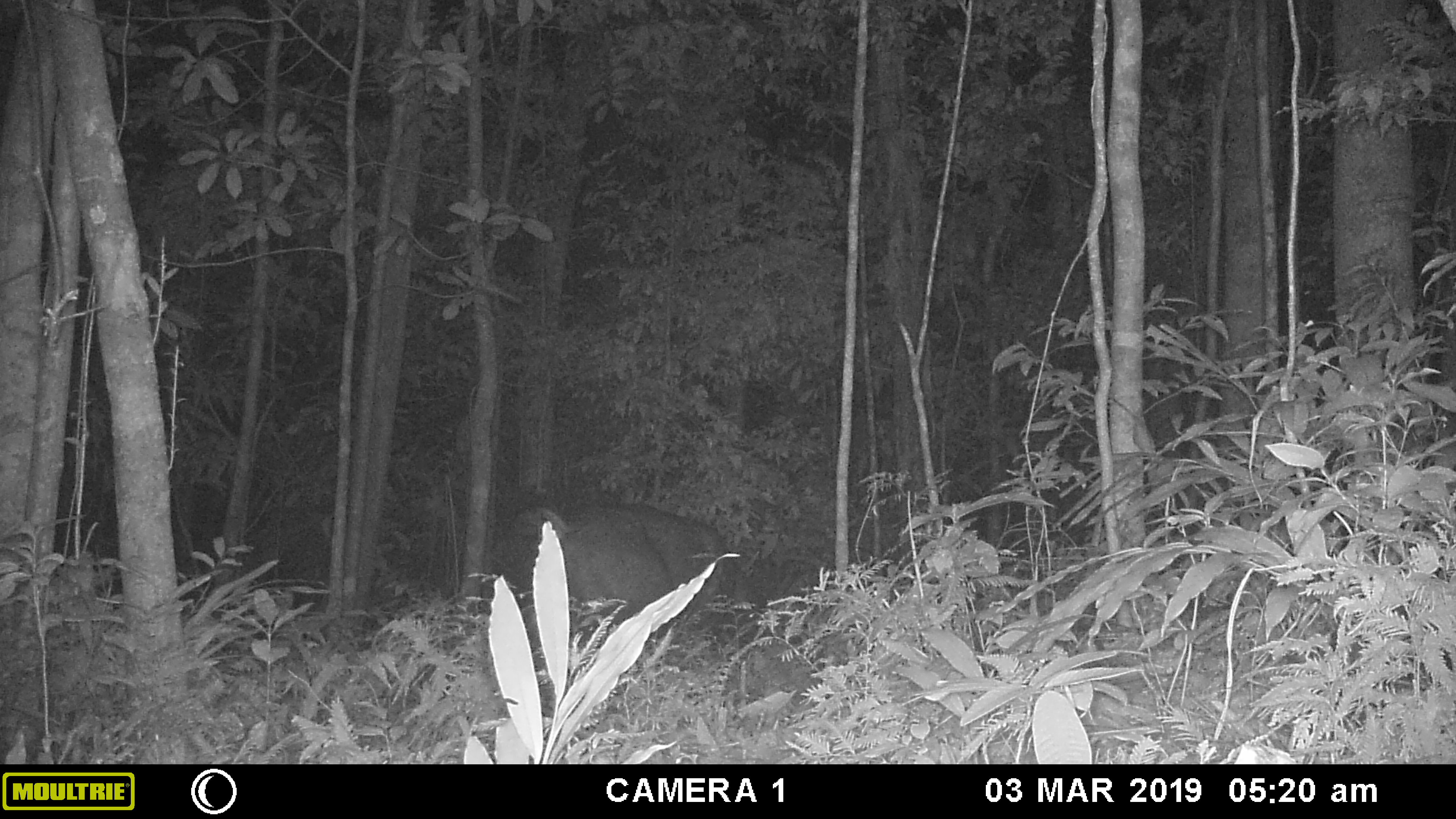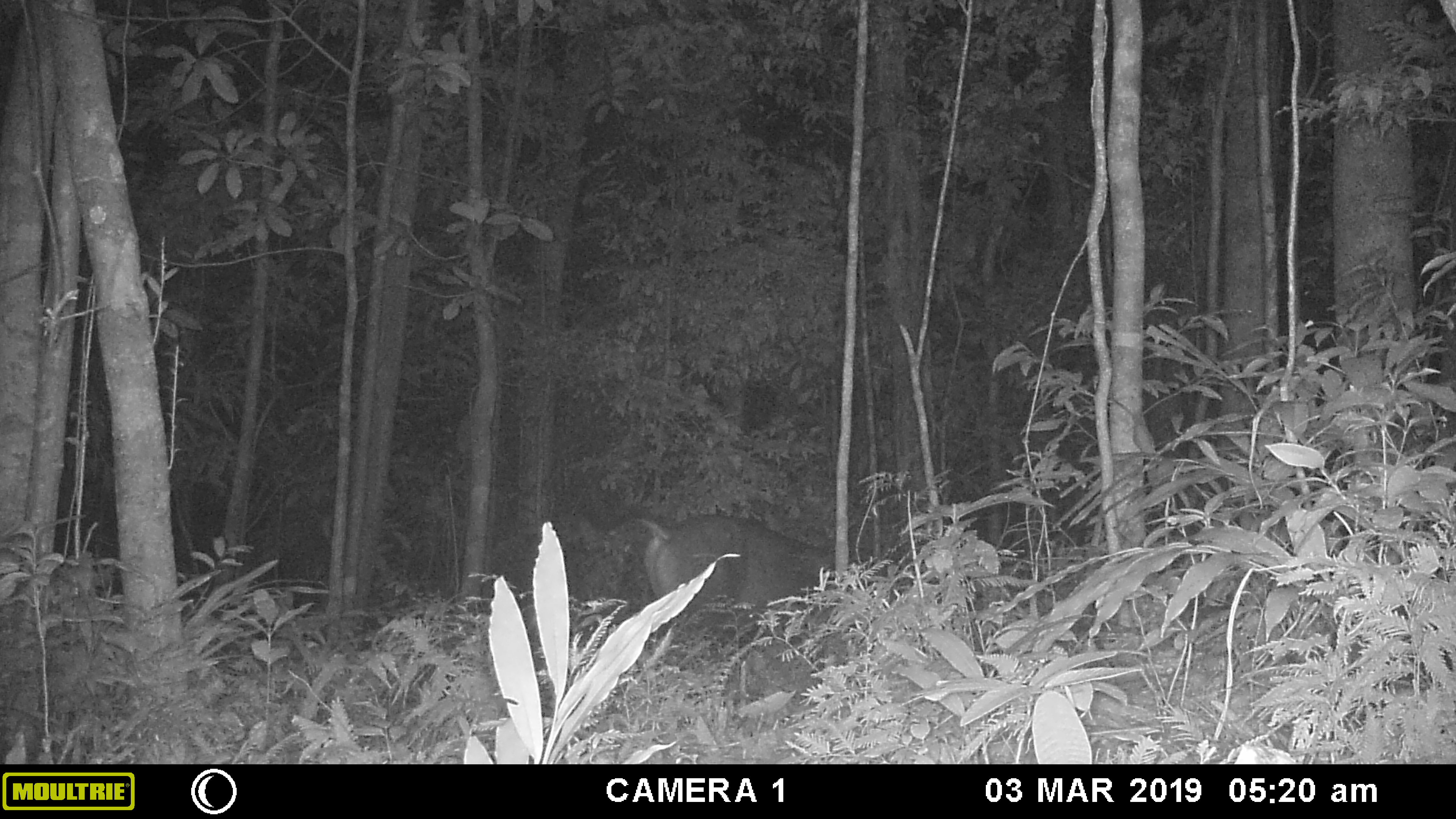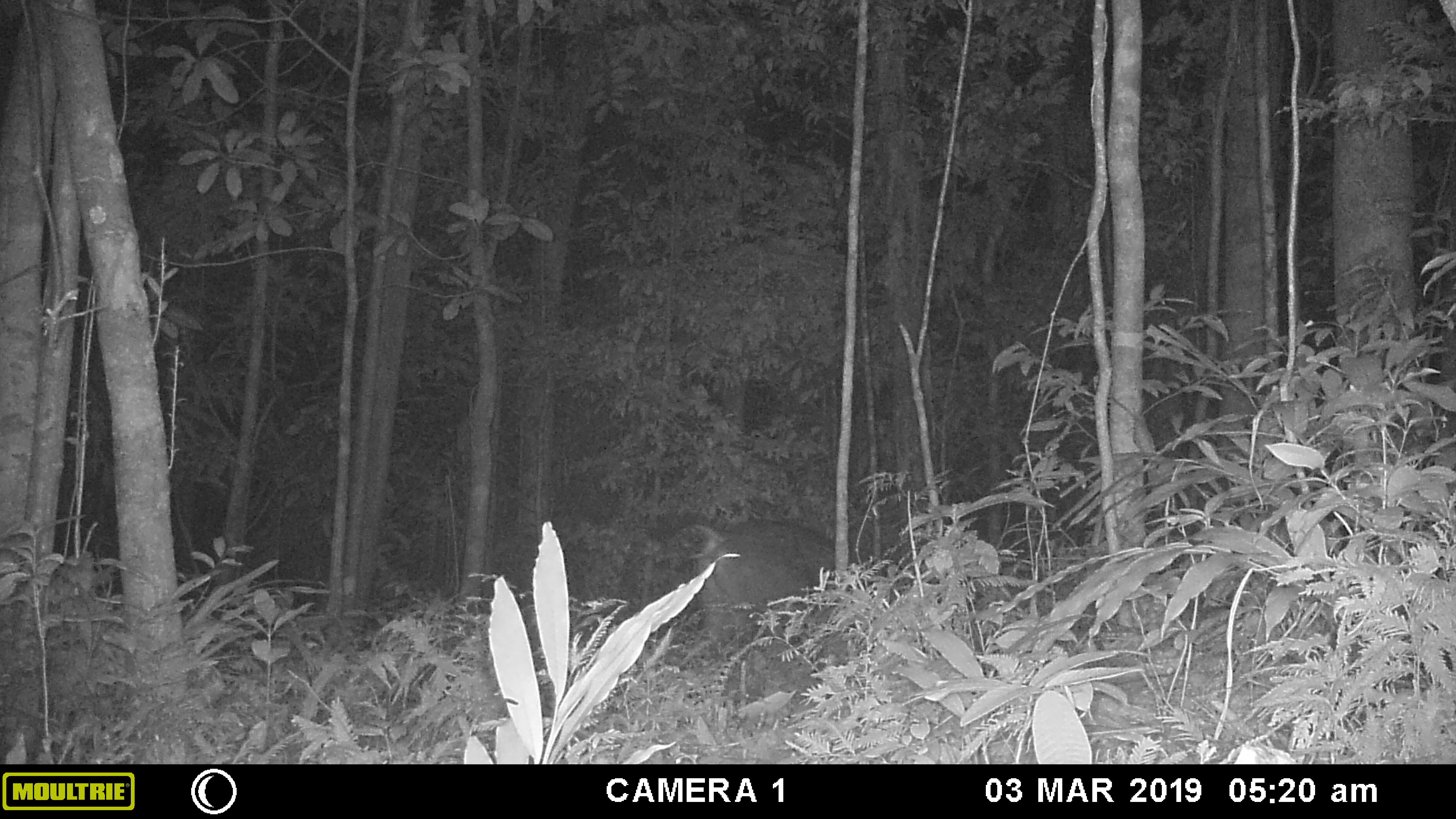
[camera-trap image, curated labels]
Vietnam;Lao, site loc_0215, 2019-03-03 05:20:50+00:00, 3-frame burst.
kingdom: Animalia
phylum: Chordata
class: Mammalia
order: Artiodactyla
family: Cervidae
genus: Rusa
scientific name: Rusa unicolor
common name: sambar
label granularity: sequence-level